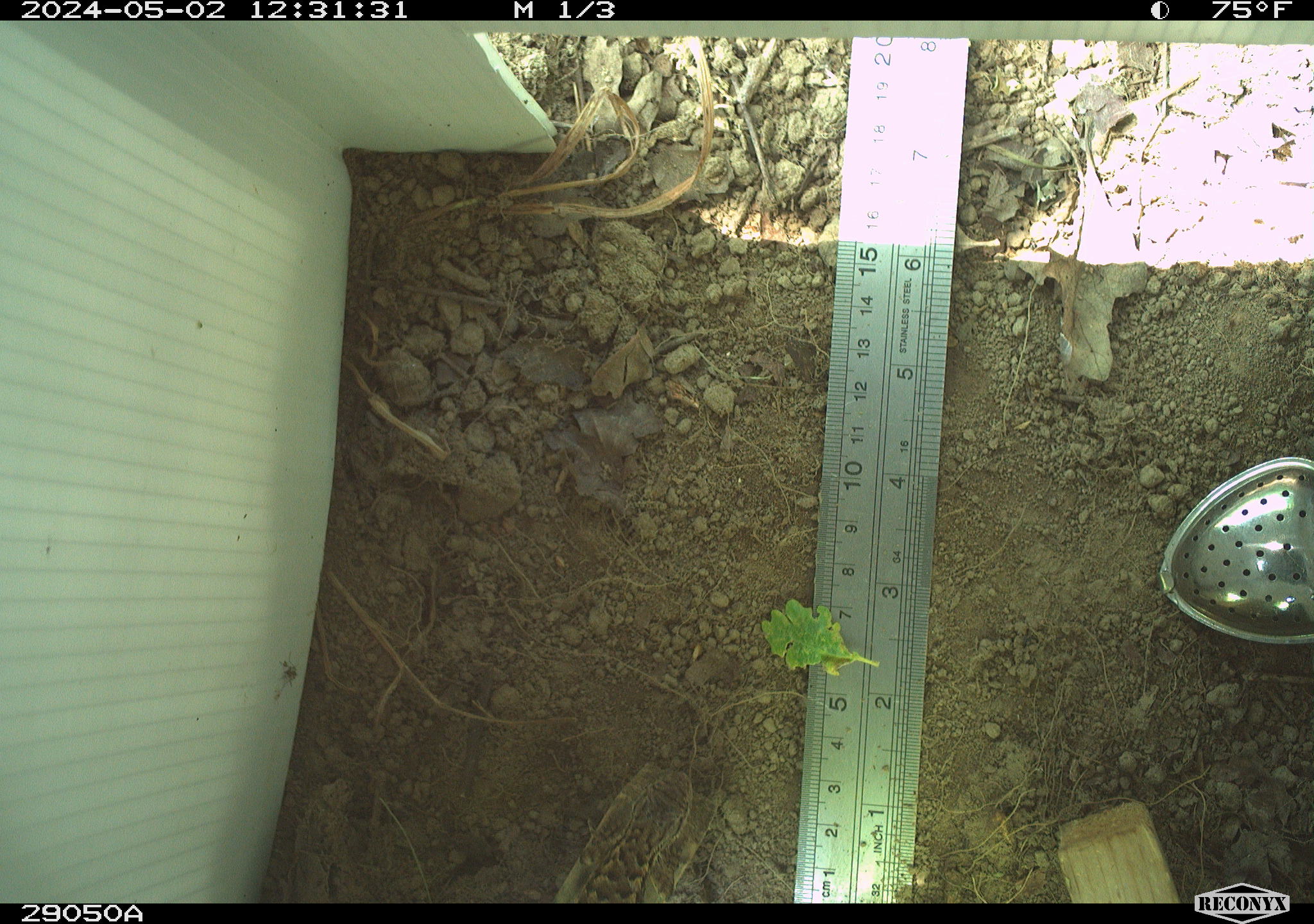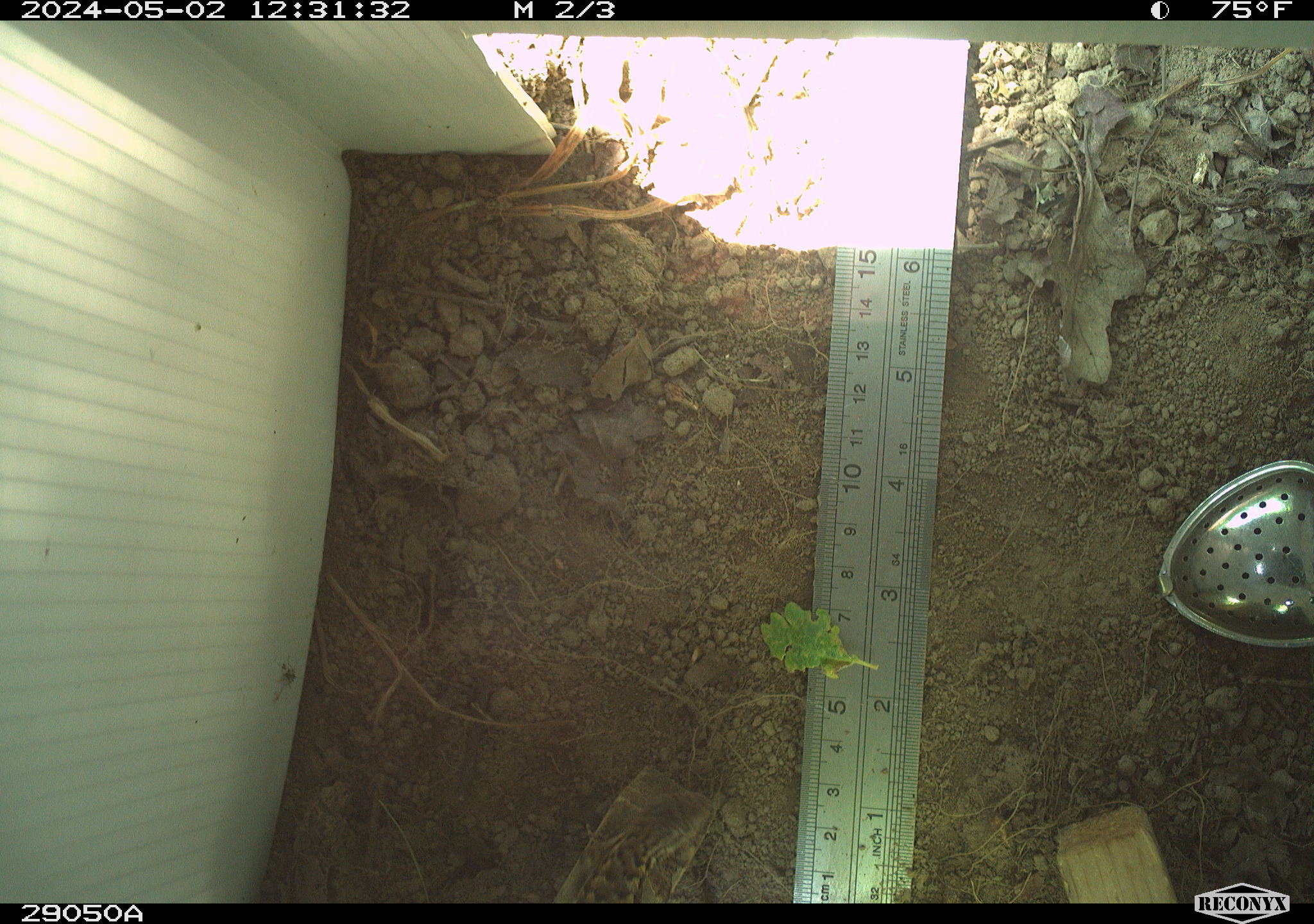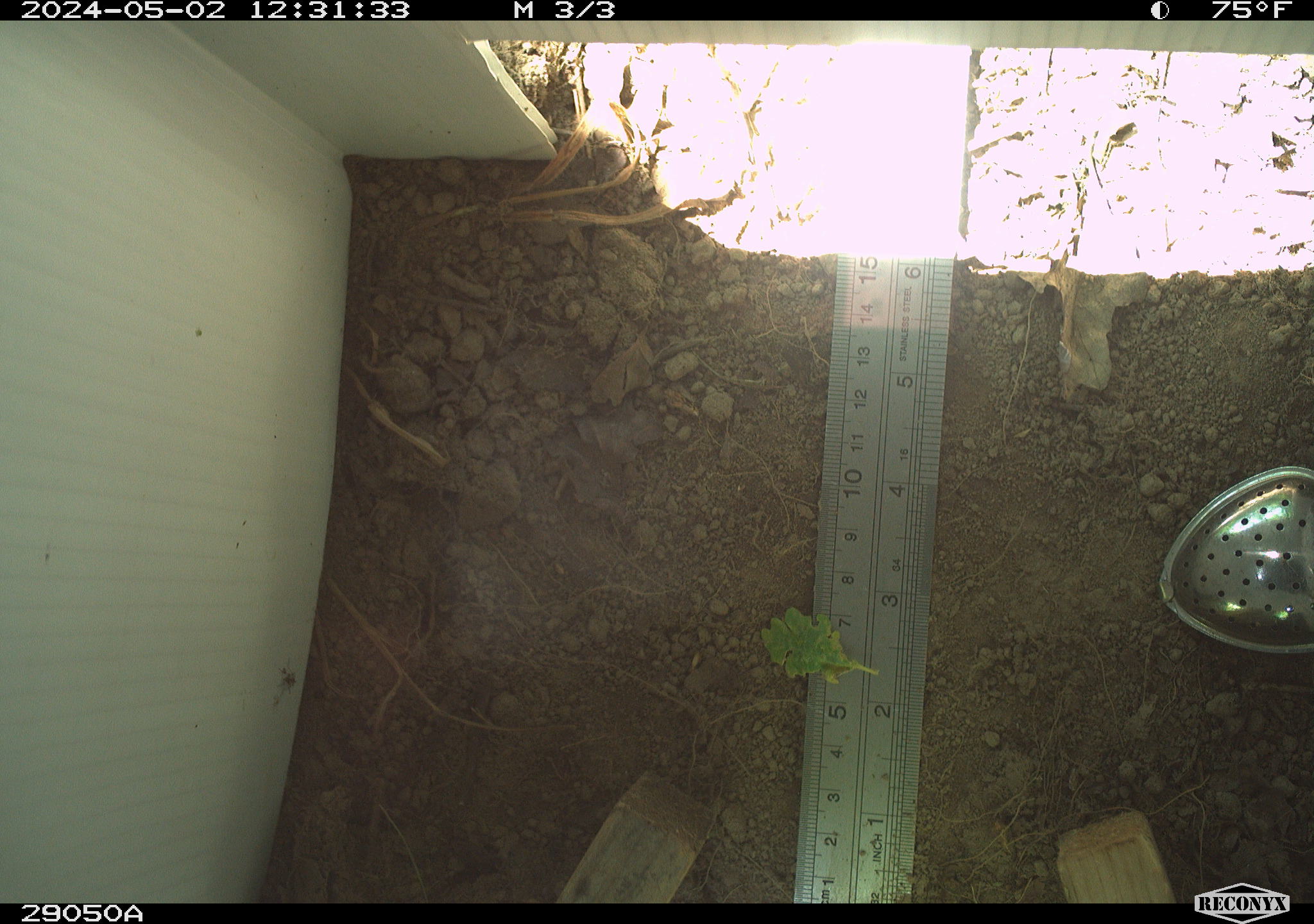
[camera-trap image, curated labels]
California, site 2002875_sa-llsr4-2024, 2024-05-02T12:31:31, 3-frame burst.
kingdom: Animalia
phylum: Chordata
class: Reptilia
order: Squamata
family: Phrynosomatidae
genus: Sceloporus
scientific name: Sceloporus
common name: spiny lizards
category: sceloporus species